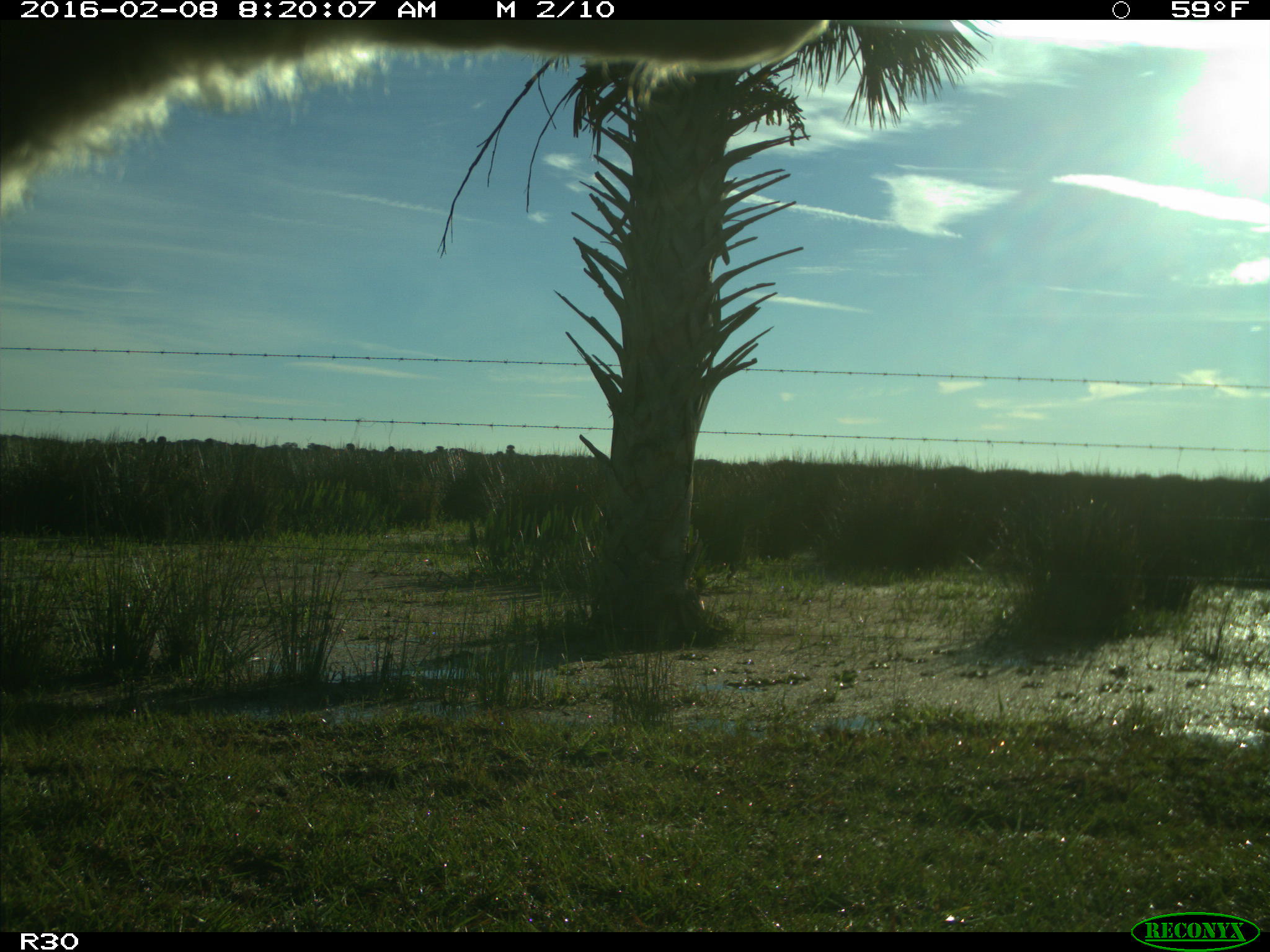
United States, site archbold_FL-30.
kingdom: Animalia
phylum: Chordata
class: Mammalia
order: Artiodactyla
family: Bovidae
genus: Bos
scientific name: Bos taurus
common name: domestic cow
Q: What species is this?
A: Bos taurus (domestic cow).